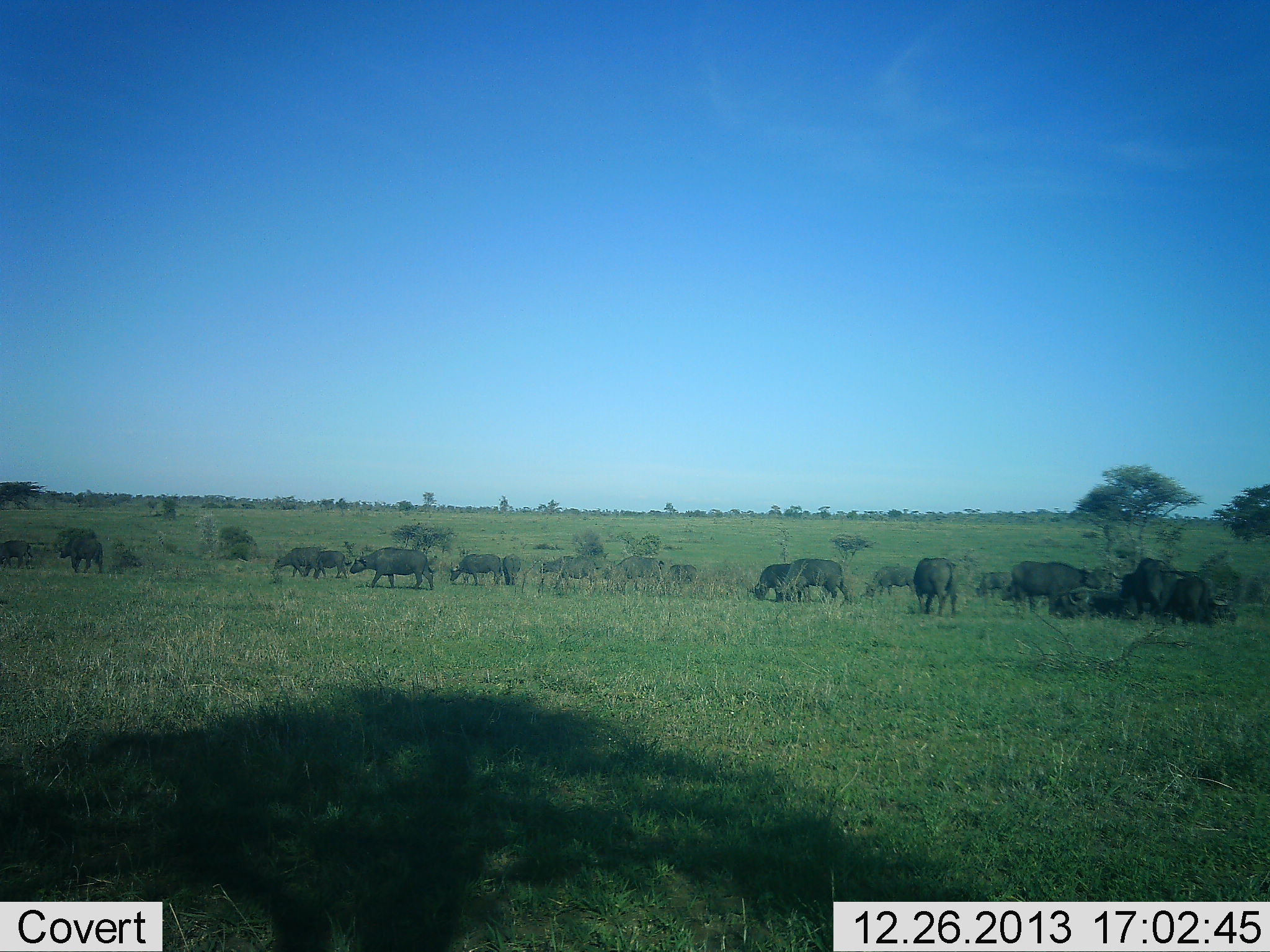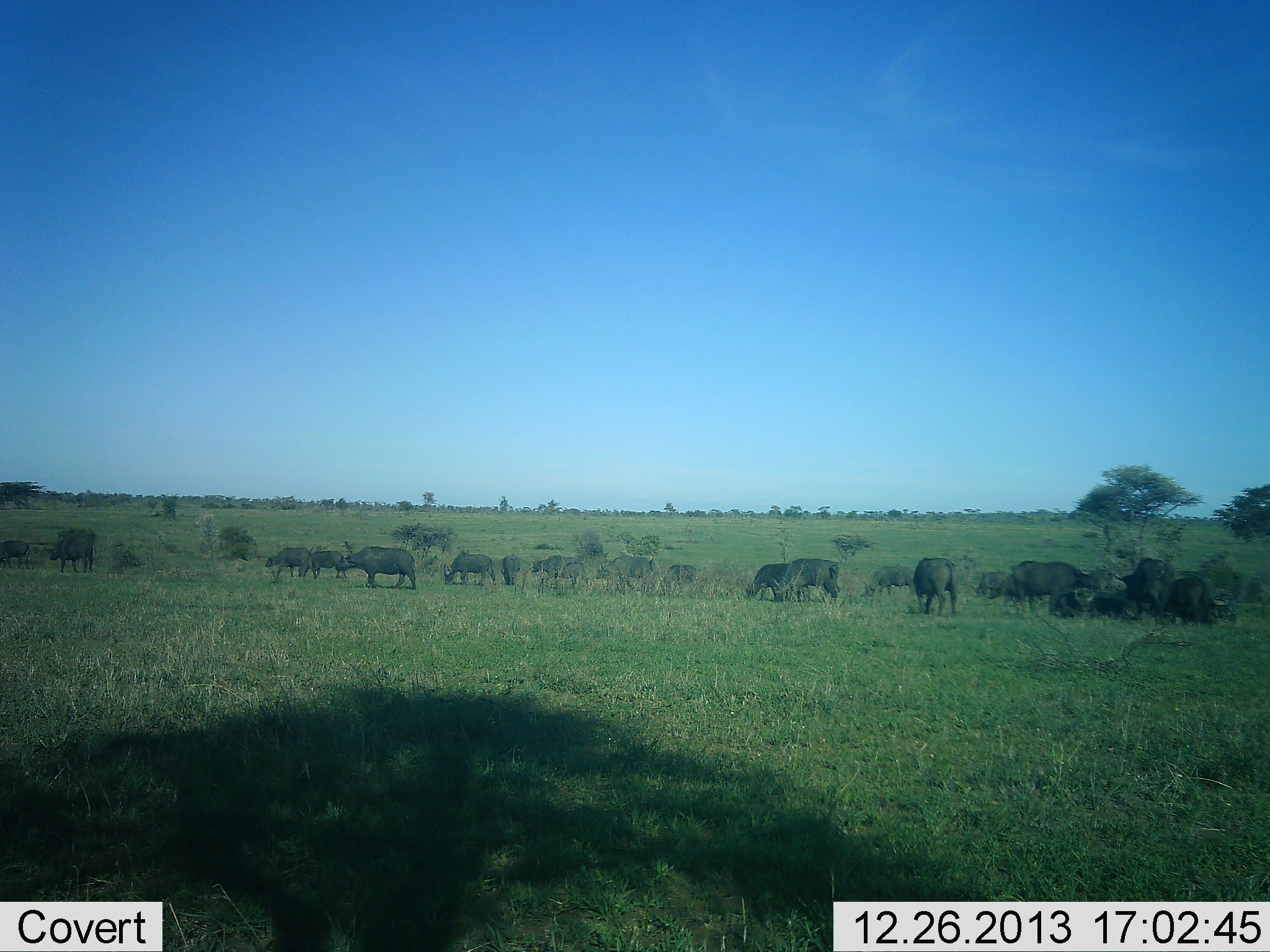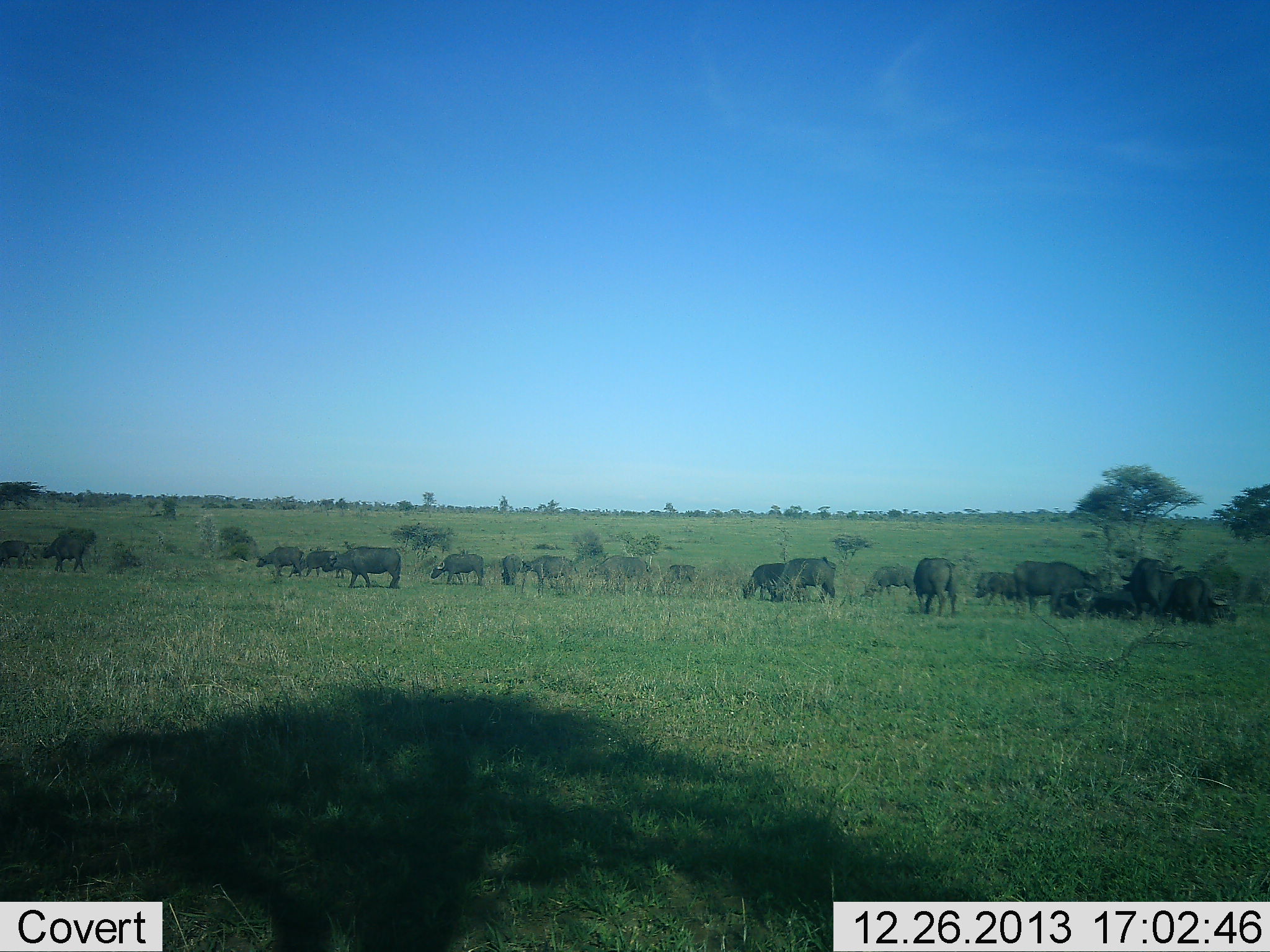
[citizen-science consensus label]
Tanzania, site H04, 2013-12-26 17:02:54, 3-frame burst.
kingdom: Animalia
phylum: Chordata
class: Mammalia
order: Artiodactyla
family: Bovidae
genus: Syncerus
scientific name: Syncerus caffer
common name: cape buffalo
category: buffalo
Buffalo (cape buffalo) (Syncerus caffer), count 11-50. Behavior (volunteer vote fractions): standing 50%, resting 20%, moving 80%, interacting 10%. Young present (vote fraction): 0%. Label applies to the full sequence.